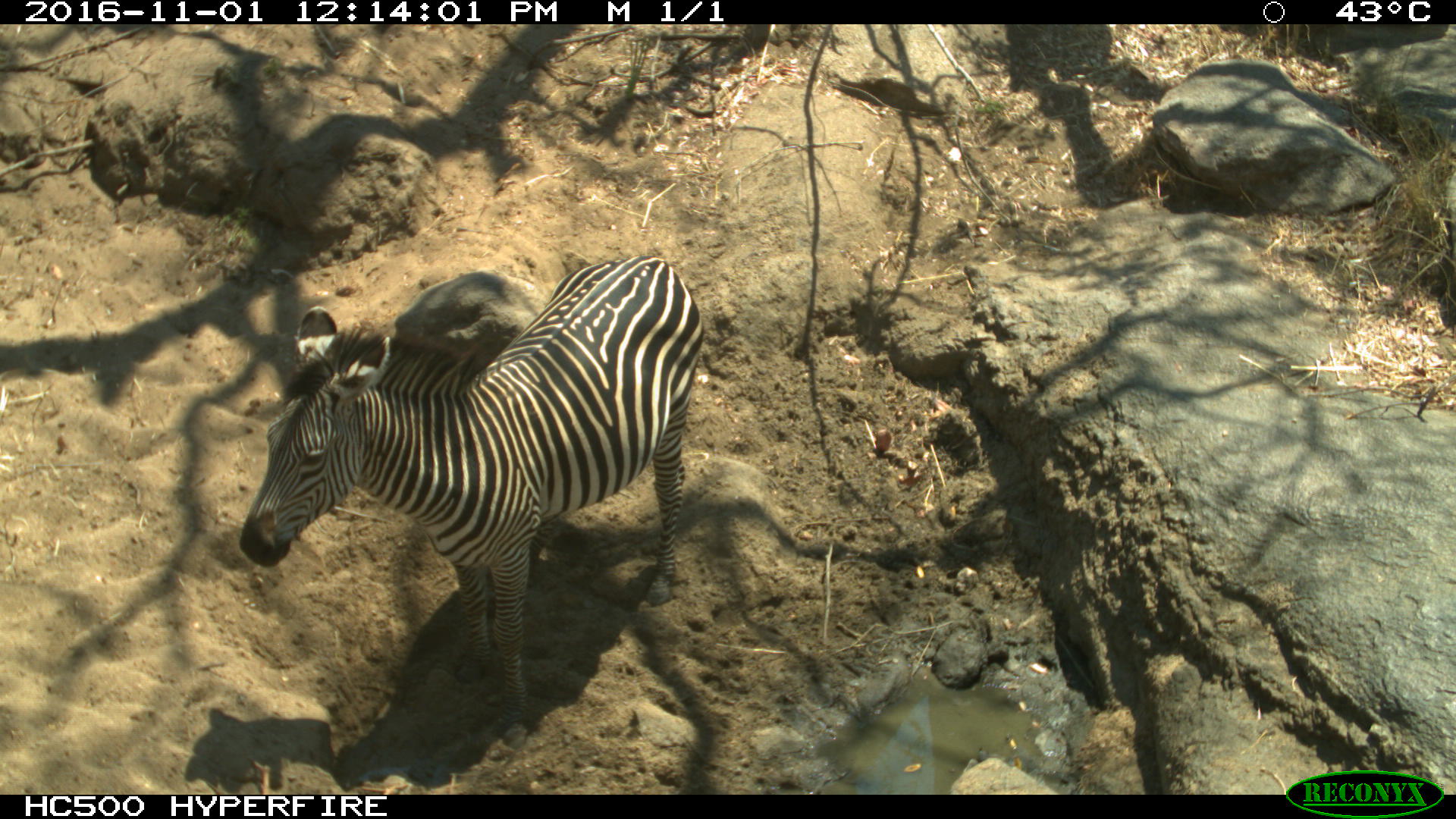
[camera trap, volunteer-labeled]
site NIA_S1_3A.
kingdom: Animalia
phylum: Chordata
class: Mammalia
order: Perissodactyla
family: Equidae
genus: Equus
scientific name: Equus quagga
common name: plains zebra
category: zebraplains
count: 1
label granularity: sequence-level